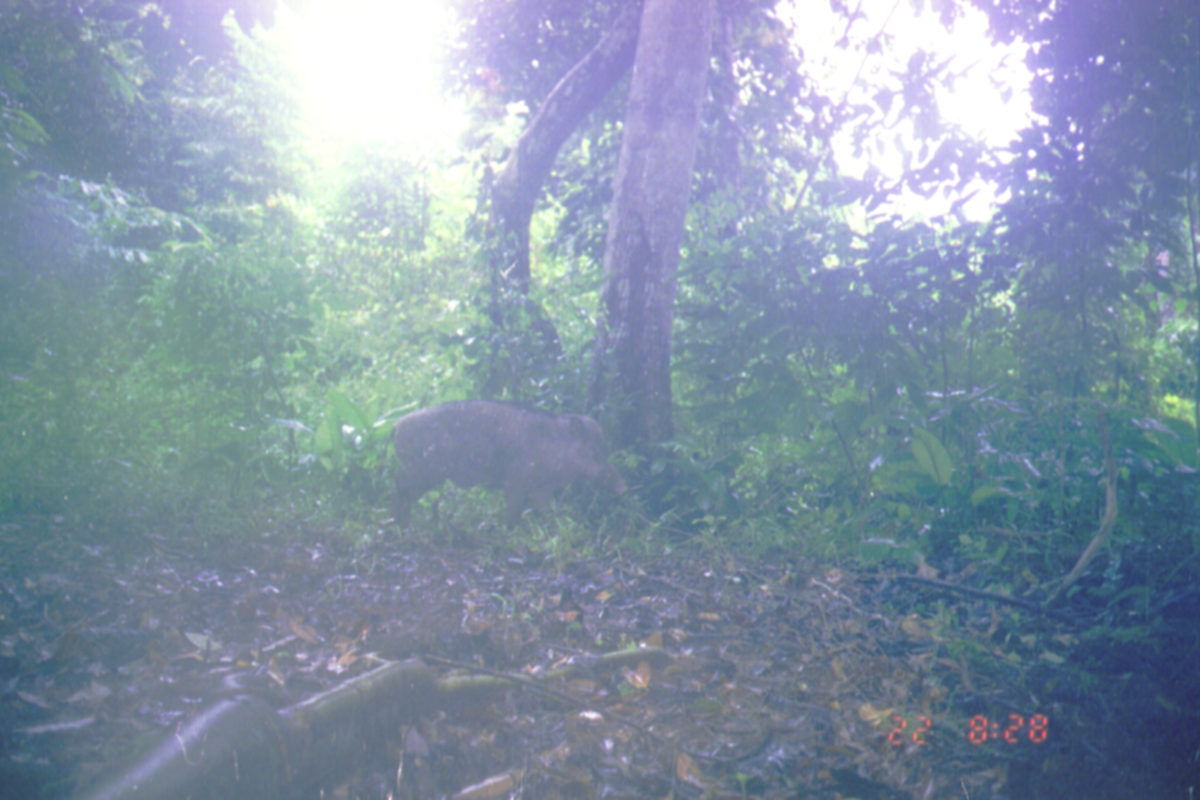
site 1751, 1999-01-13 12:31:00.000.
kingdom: Animalia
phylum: Chordata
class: Mammalia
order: Artiodactyla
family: Suidae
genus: Sus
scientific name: Sus scrofa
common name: wild boar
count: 1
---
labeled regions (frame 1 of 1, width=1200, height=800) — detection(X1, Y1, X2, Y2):
sus scrofa: detection(380, 399, 629, 532)